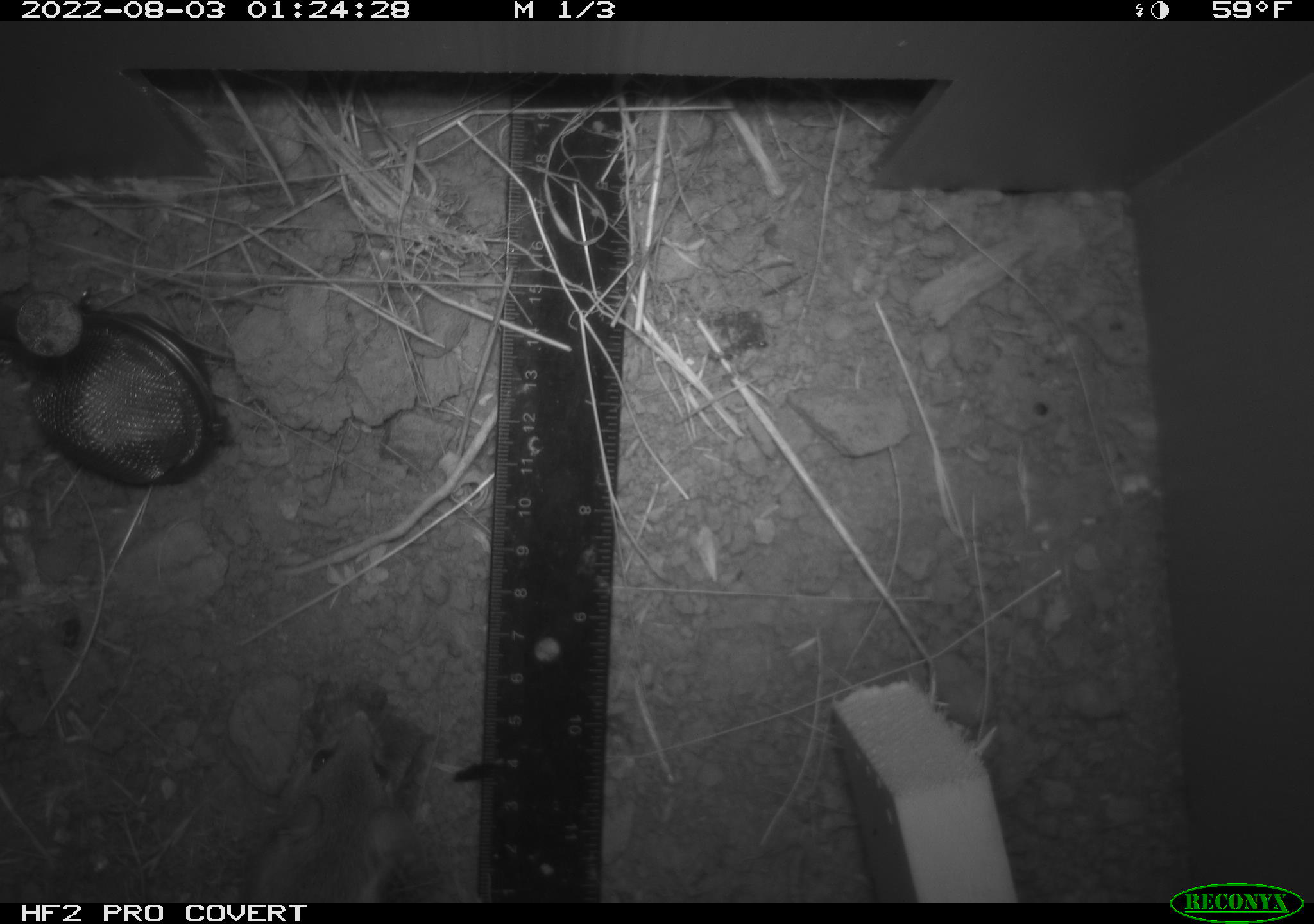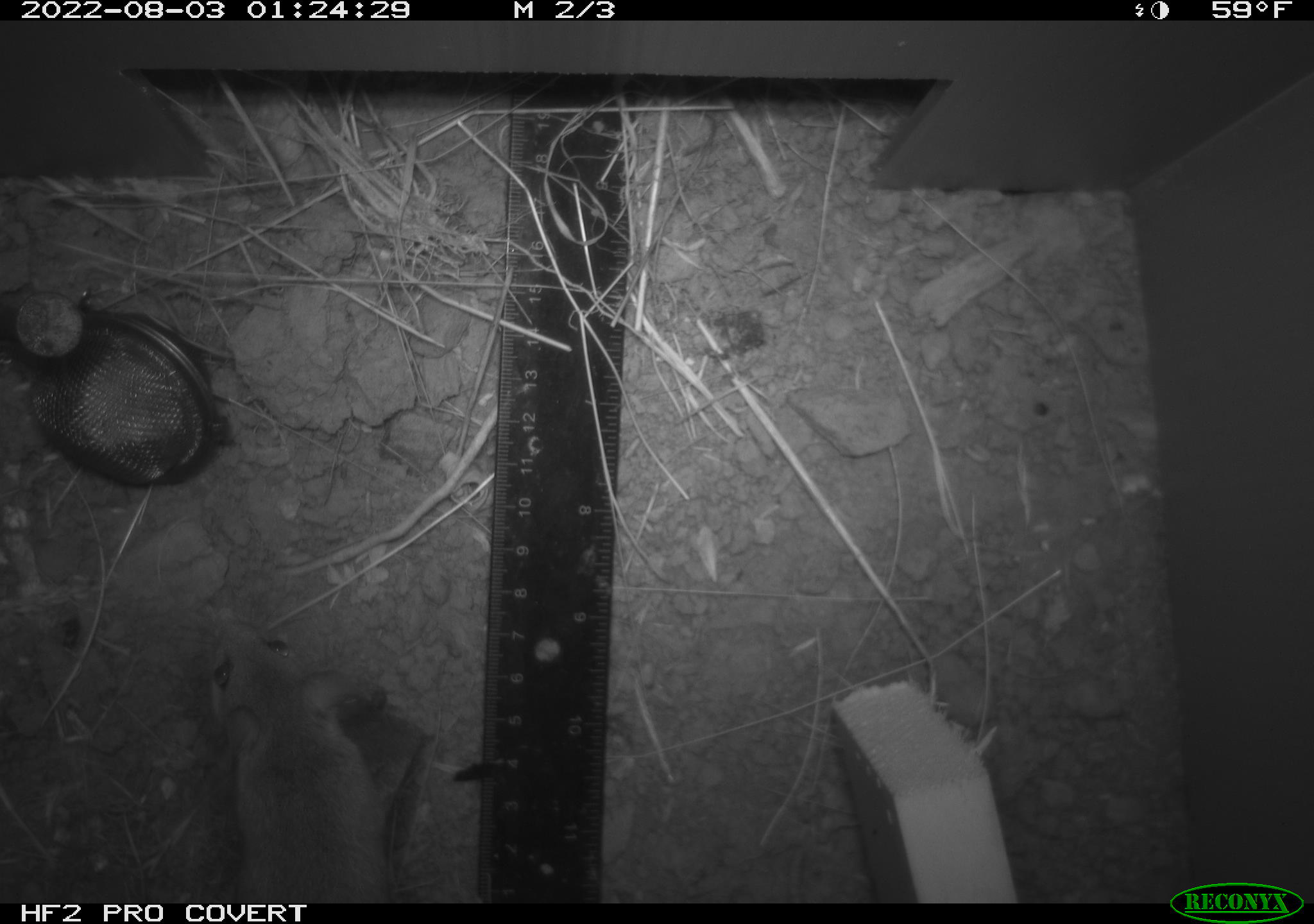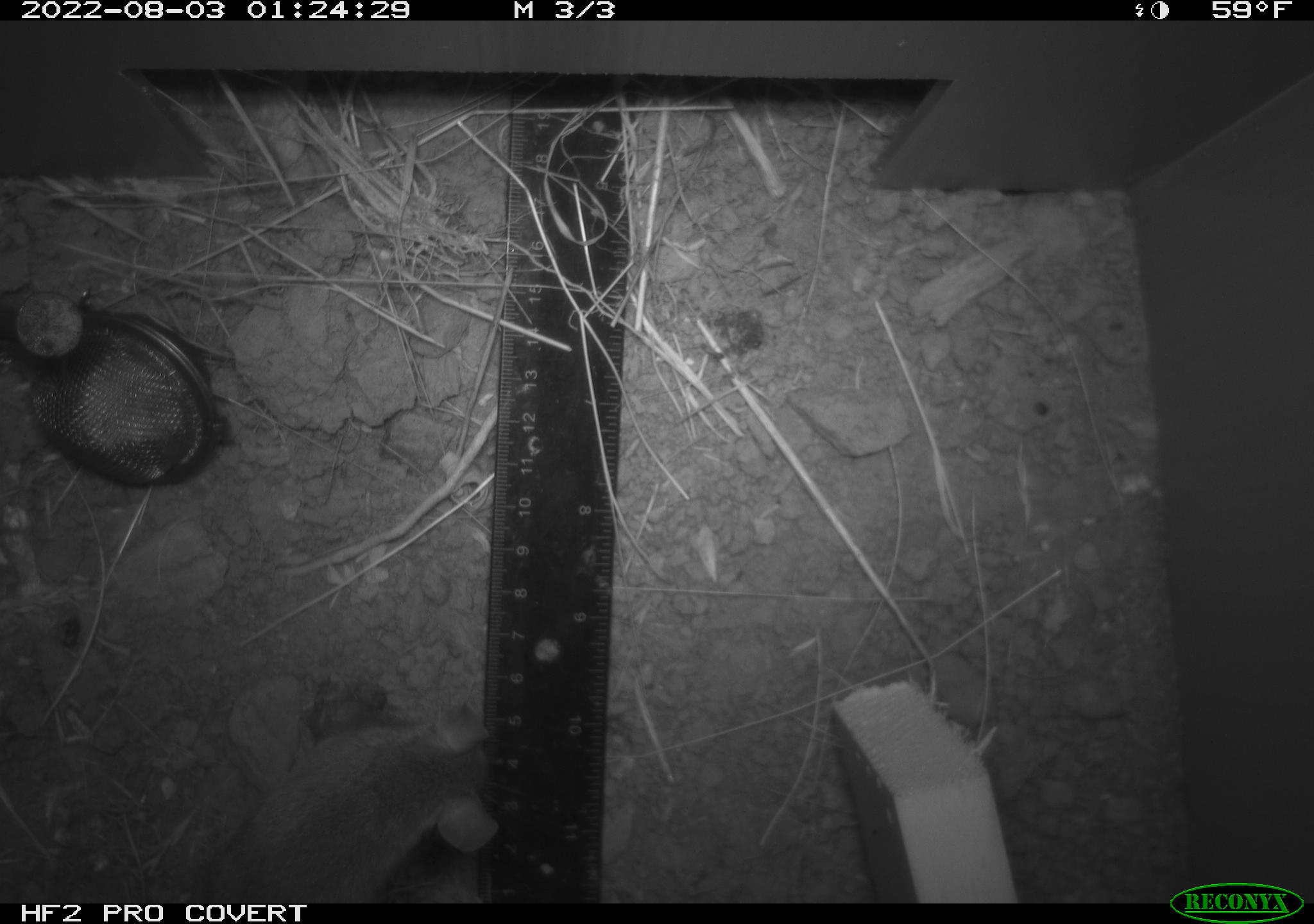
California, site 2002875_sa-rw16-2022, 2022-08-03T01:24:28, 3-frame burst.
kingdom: Animalia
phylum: Chordata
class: Mammalia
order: Rodentia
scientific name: Rodentia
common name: mouse species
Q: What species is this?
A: Mouse species (Rodentia).